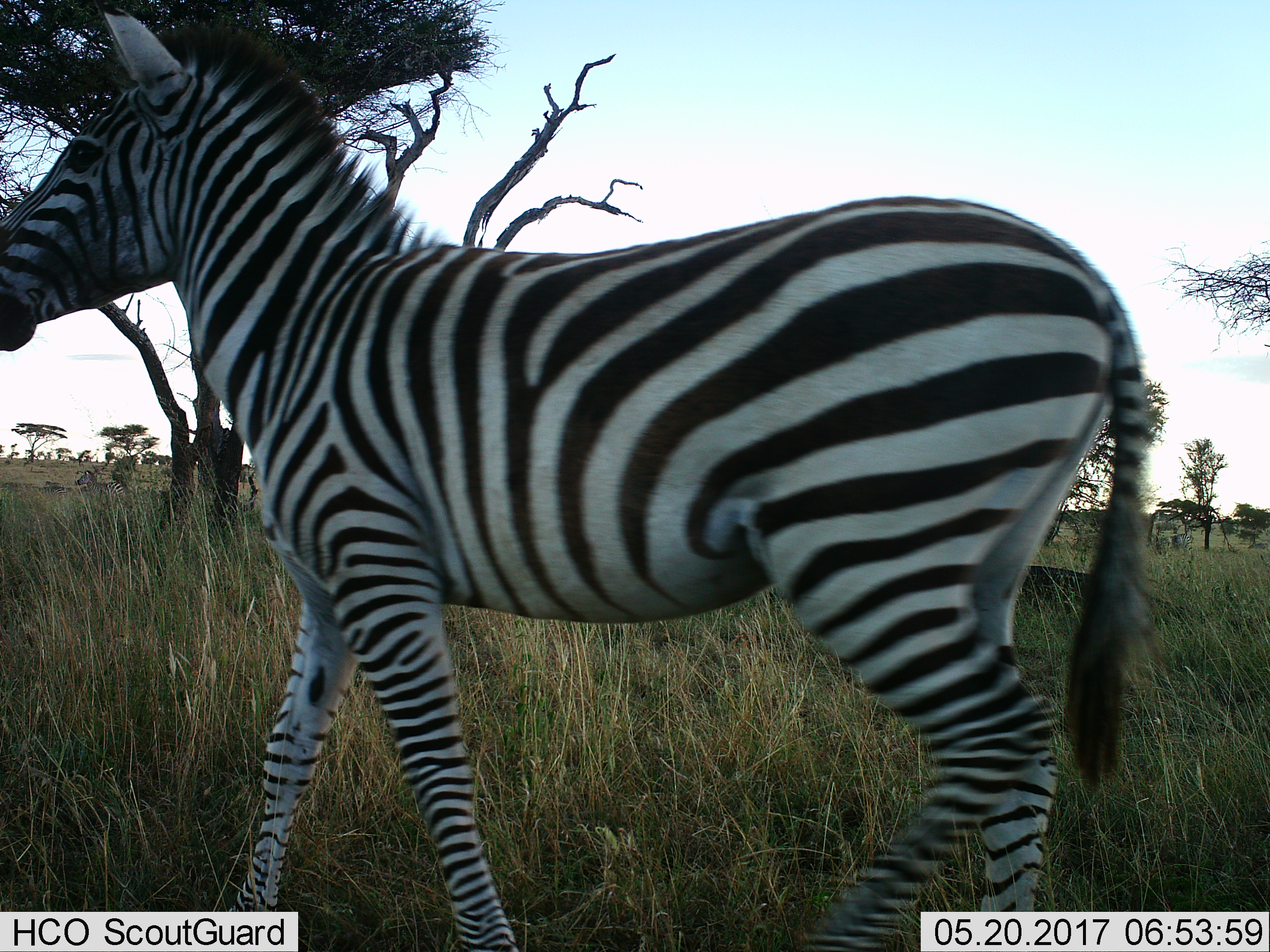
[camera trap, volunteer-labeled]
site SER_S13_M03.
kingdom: Animalia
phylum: Chordata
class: Mammalia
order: Perissodactyla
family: Equidae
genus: Equus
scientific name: Equus quagga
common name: plains zebra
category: zebraplains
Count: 3.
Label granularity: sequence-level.